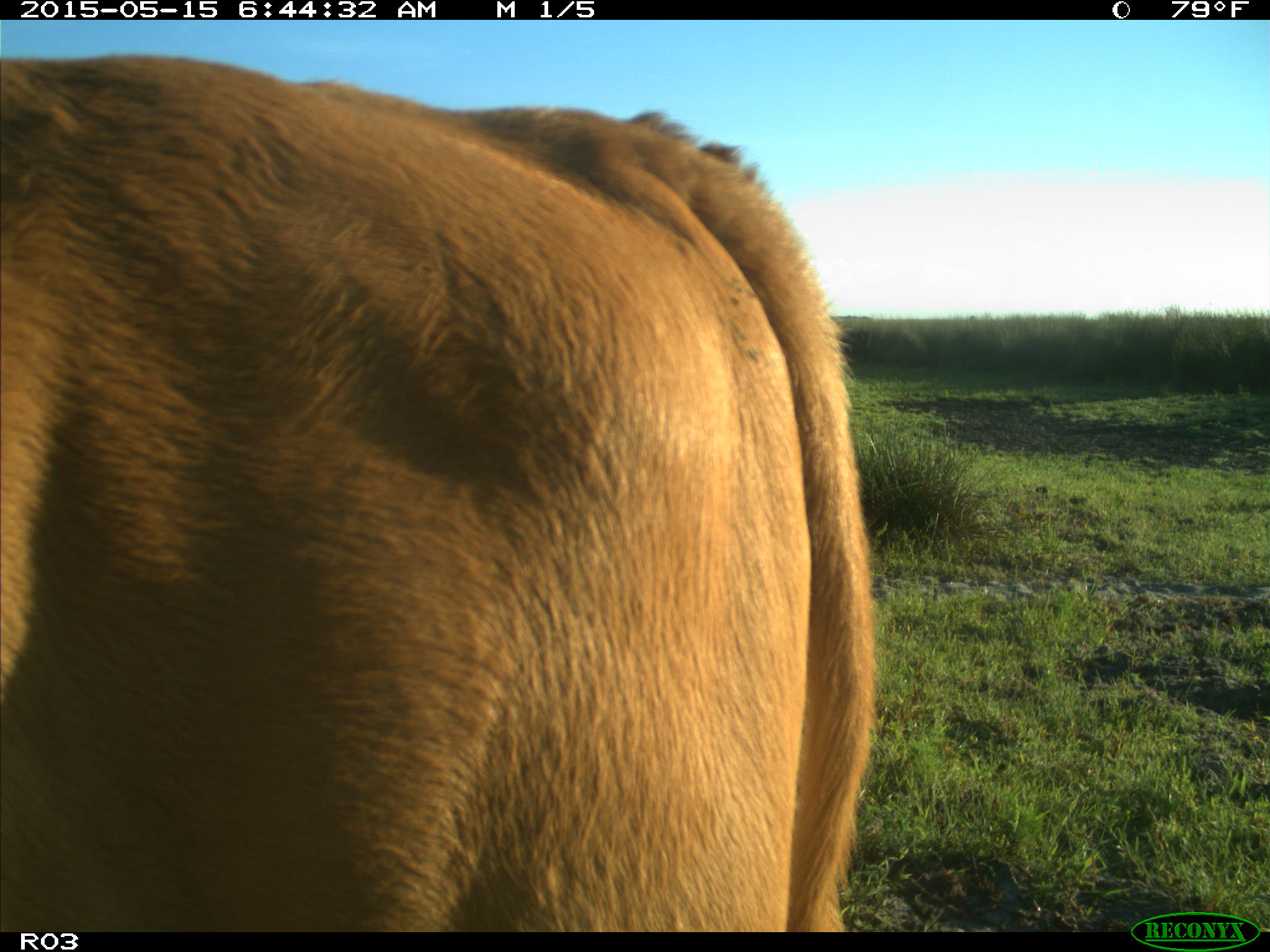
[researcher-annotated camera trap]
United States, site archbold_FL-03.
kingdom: Animalia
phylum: Chordata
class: Mammalia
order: Artiodactyla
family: Bovidae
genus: Bos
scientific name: Bos taurus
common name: domestic cow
Bos taurus (domestic cow).